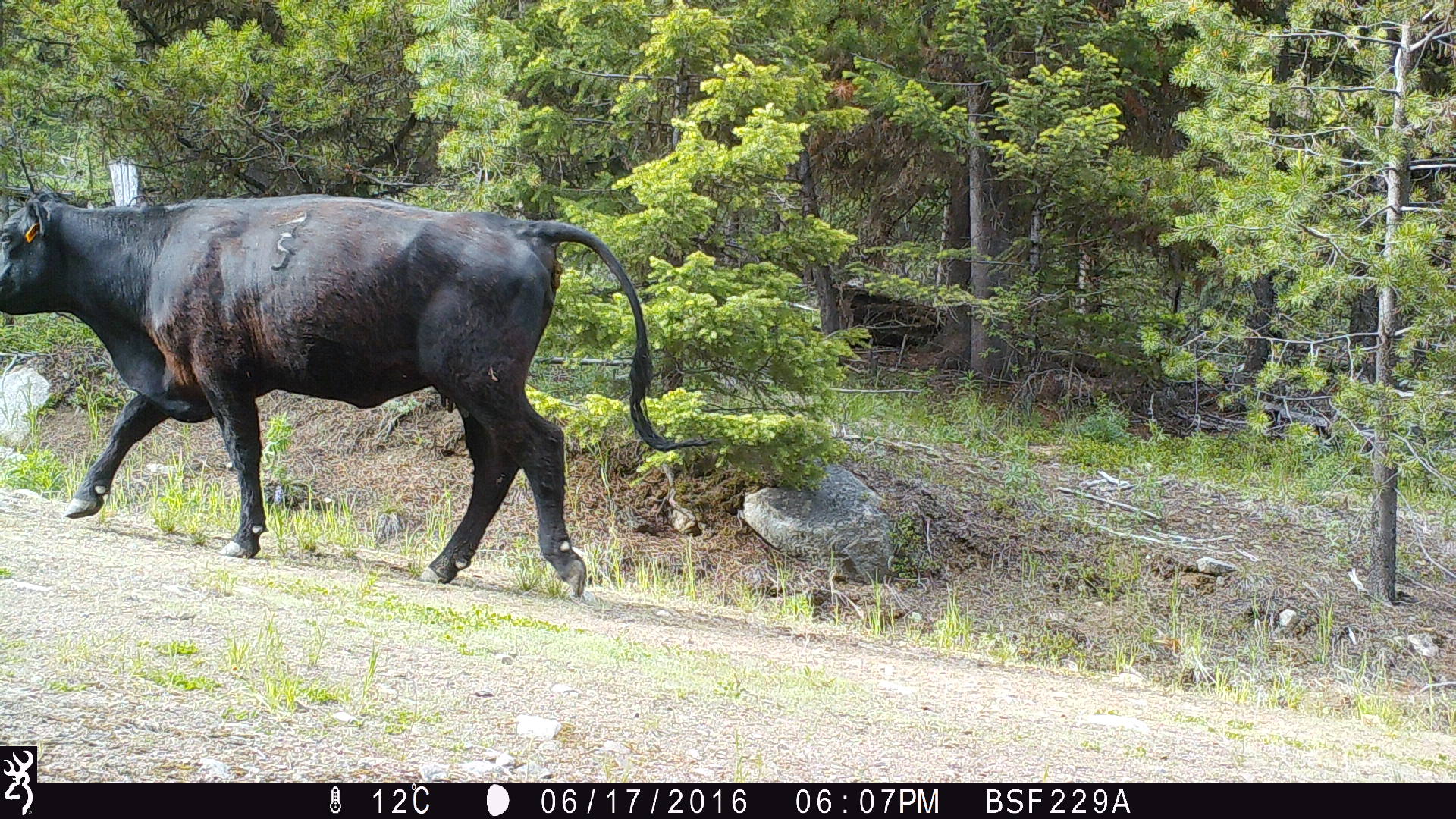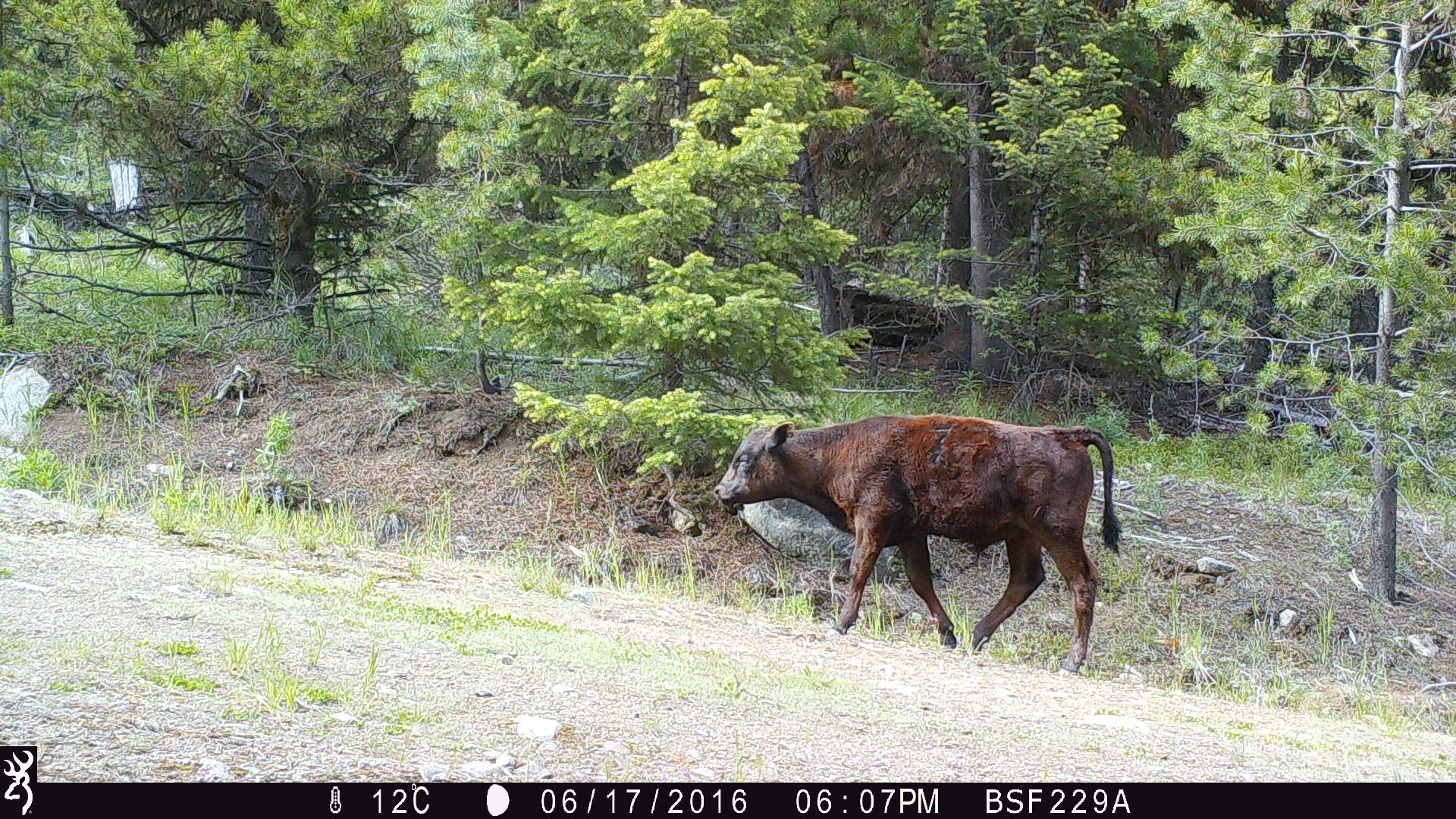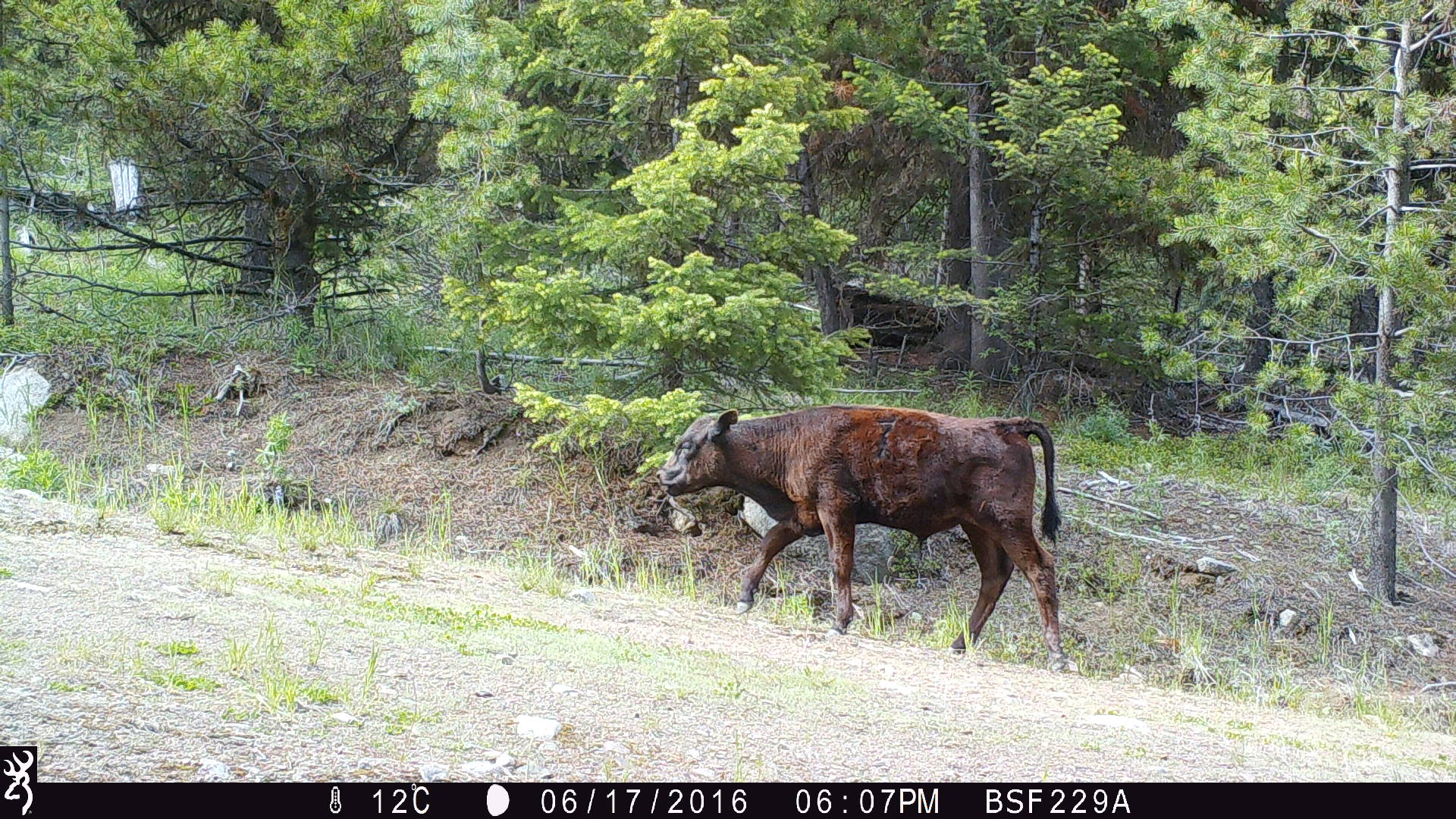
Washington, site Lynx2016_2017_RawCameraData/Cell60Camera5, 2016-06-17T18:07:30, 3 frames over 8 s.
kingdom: Animalia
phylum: Chordata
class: Mammalia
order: Artiodactyla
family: Bovidae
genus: Bos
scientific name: Bos taurus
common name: domestic cattle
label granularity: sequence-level